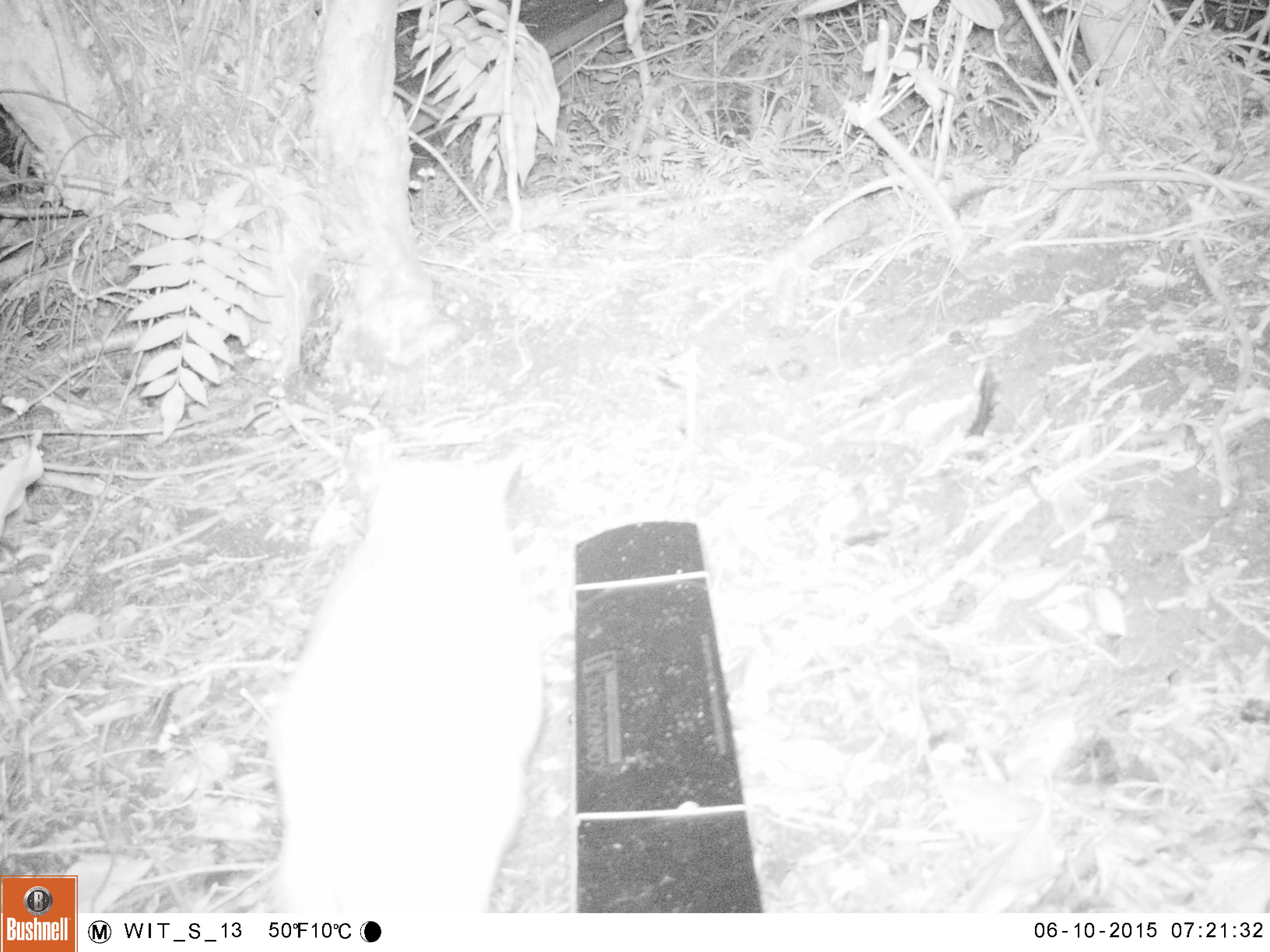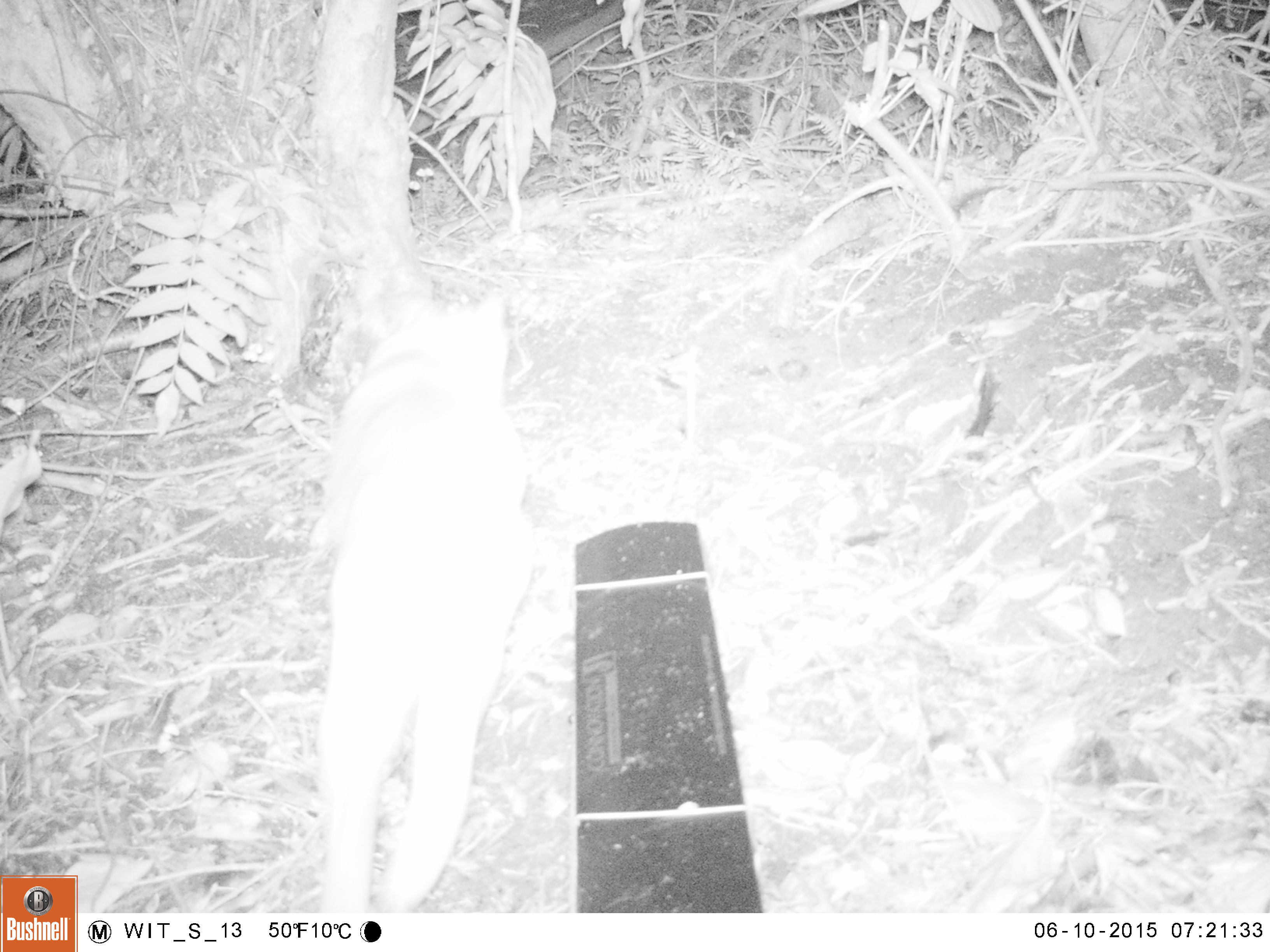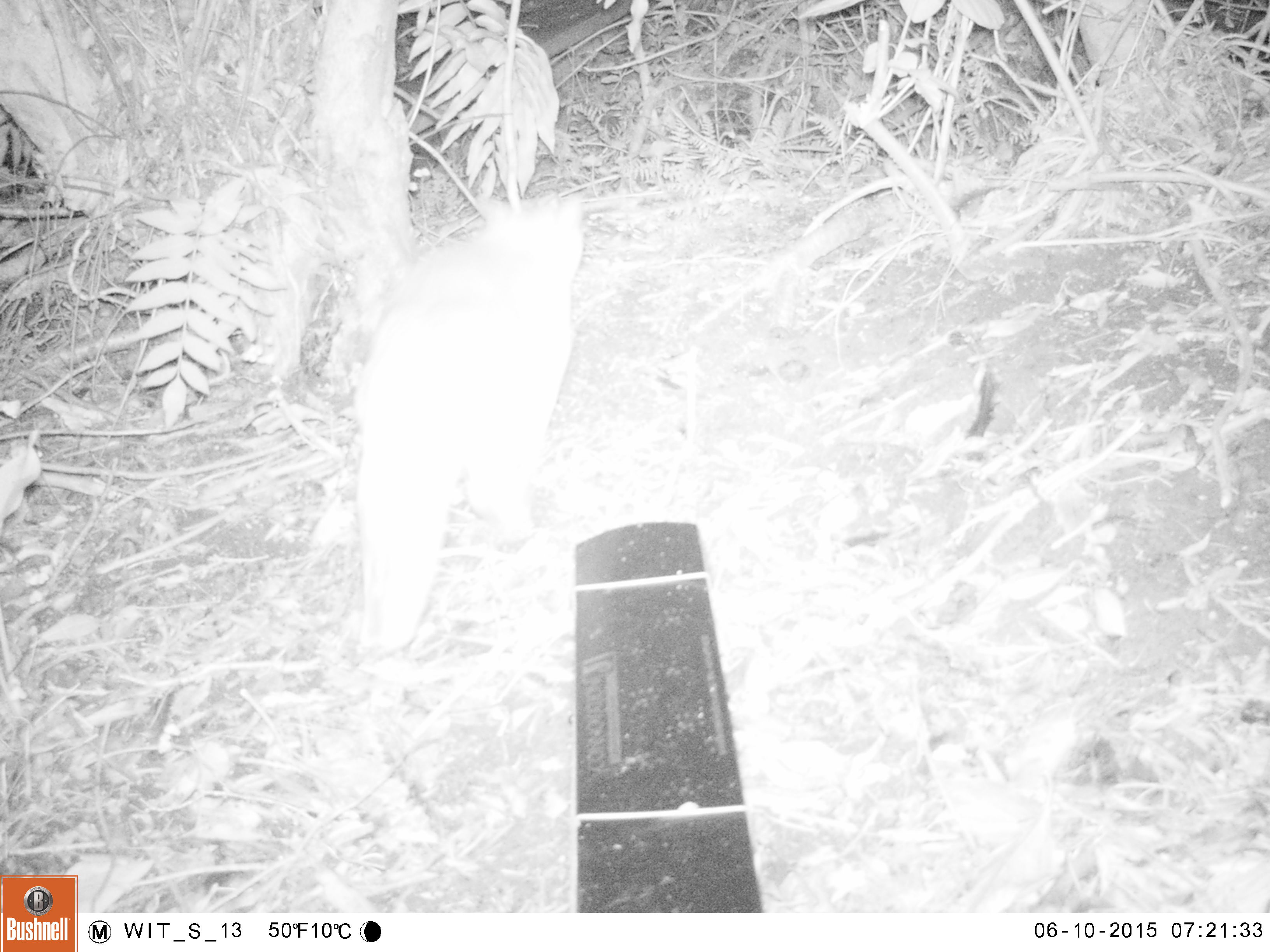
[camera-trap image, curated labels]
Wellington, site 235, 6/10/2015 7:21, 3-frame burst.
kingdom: Animalia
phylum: Chordata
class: Mammalia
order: Carnivora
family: Felidae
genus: Felis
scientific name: Felis catus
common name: cat